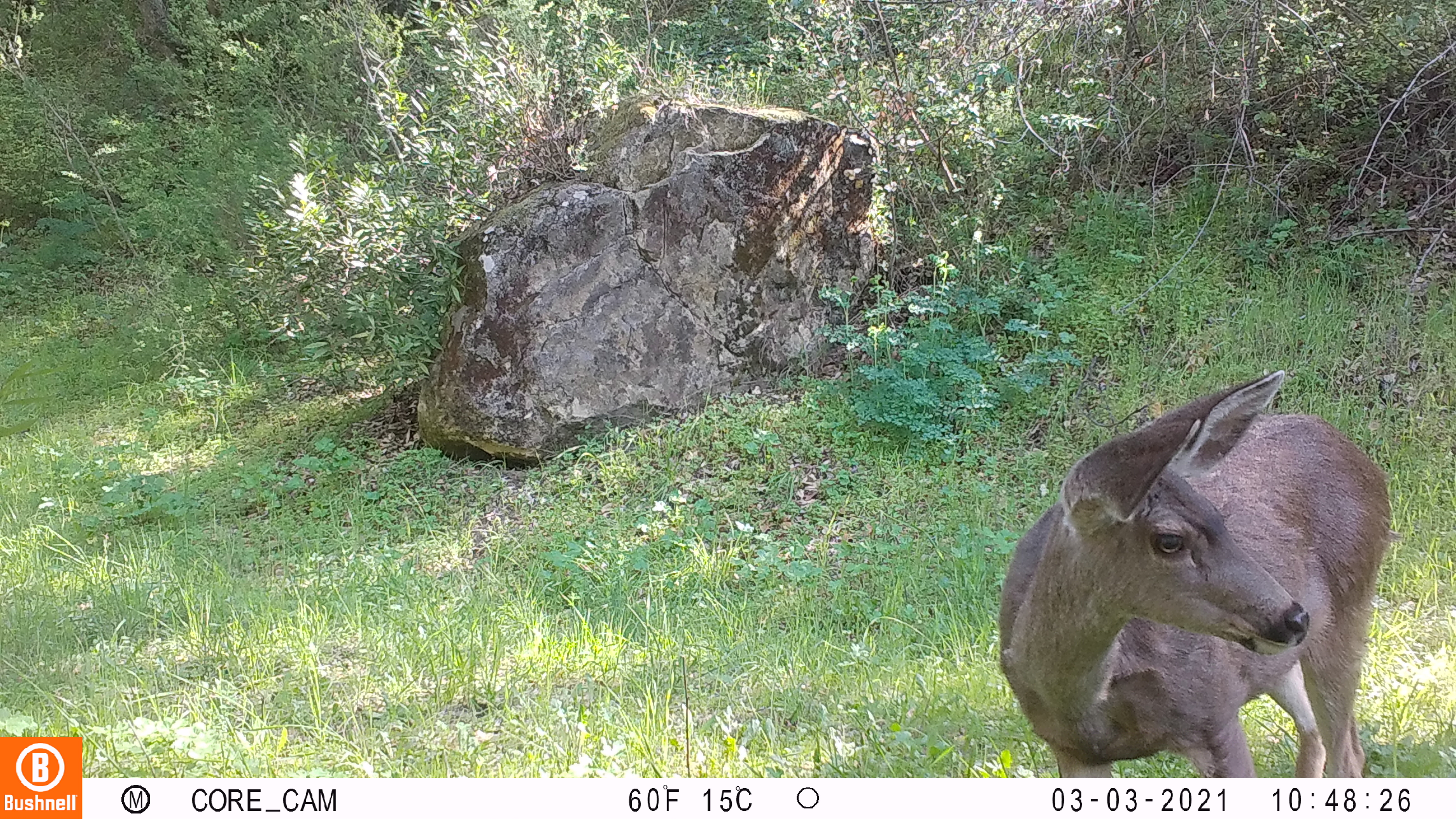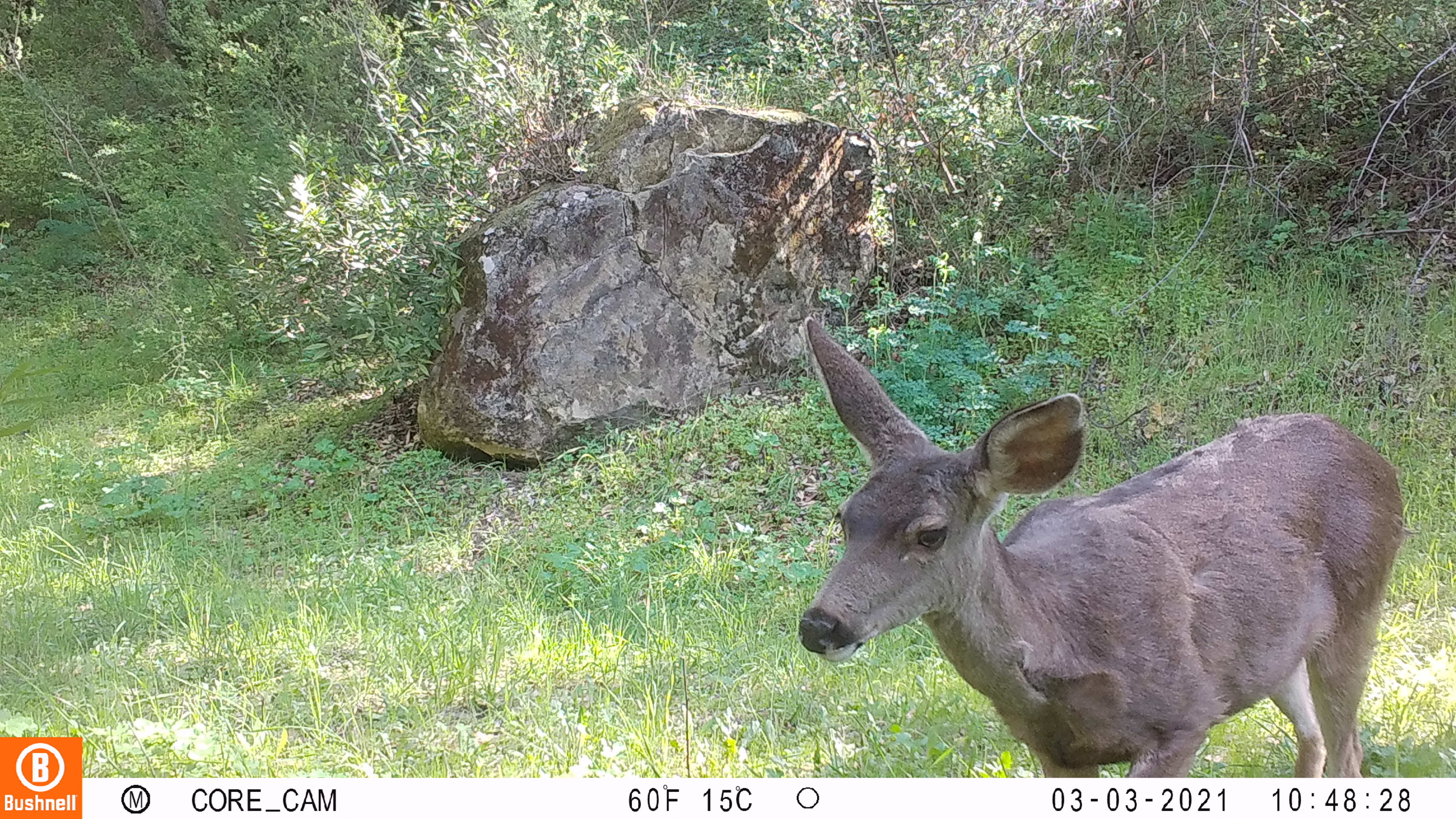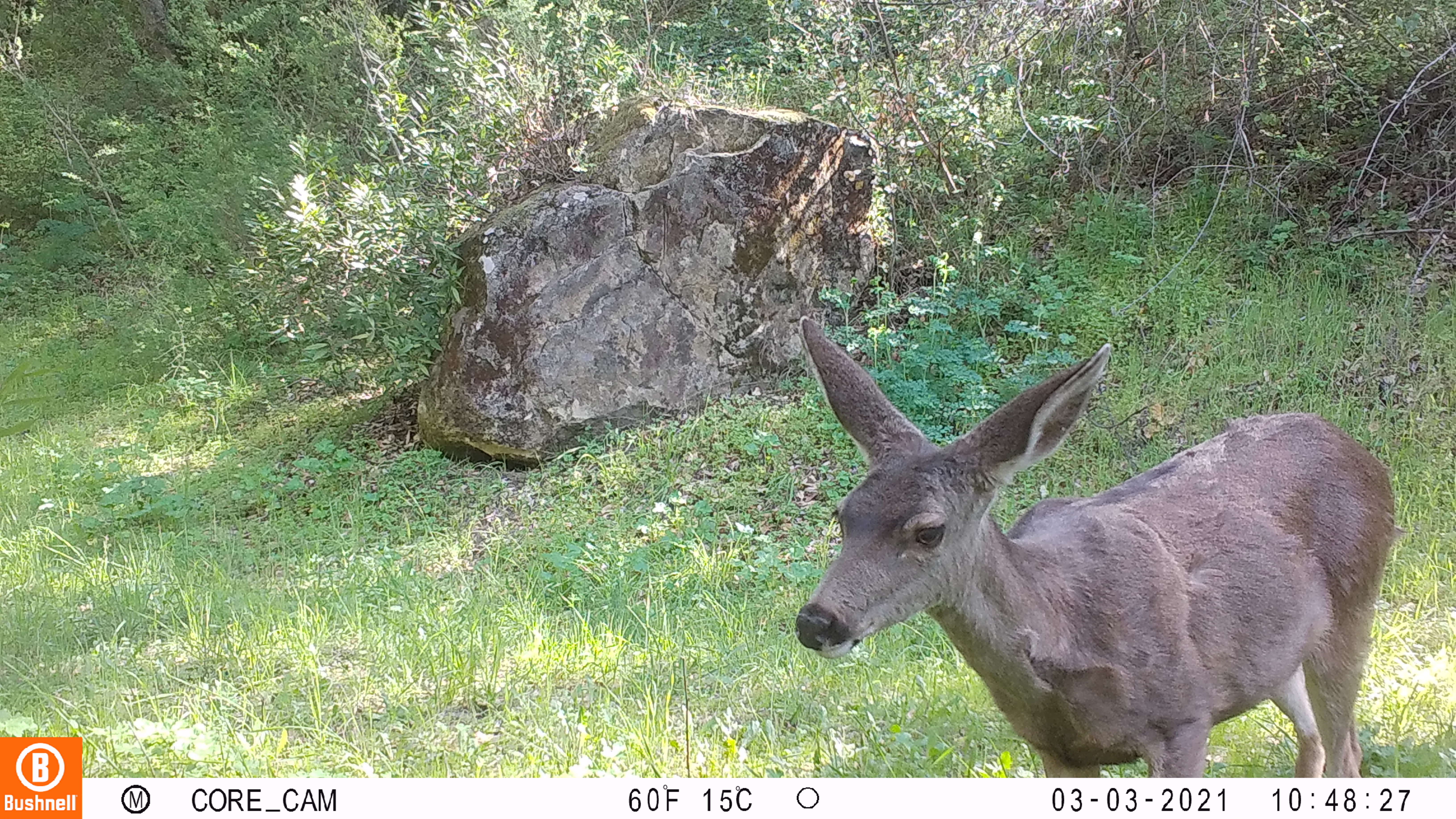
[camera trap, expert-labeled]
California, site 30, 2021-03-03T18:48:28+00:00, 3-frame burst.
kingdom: Animalia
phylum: Chordata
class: Mammalia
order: Artiodactyla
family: Cervidae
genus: Odocoileus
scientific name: Odocoileus hemionus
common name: mule deer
Mule deer (Odocoileus hemionus).